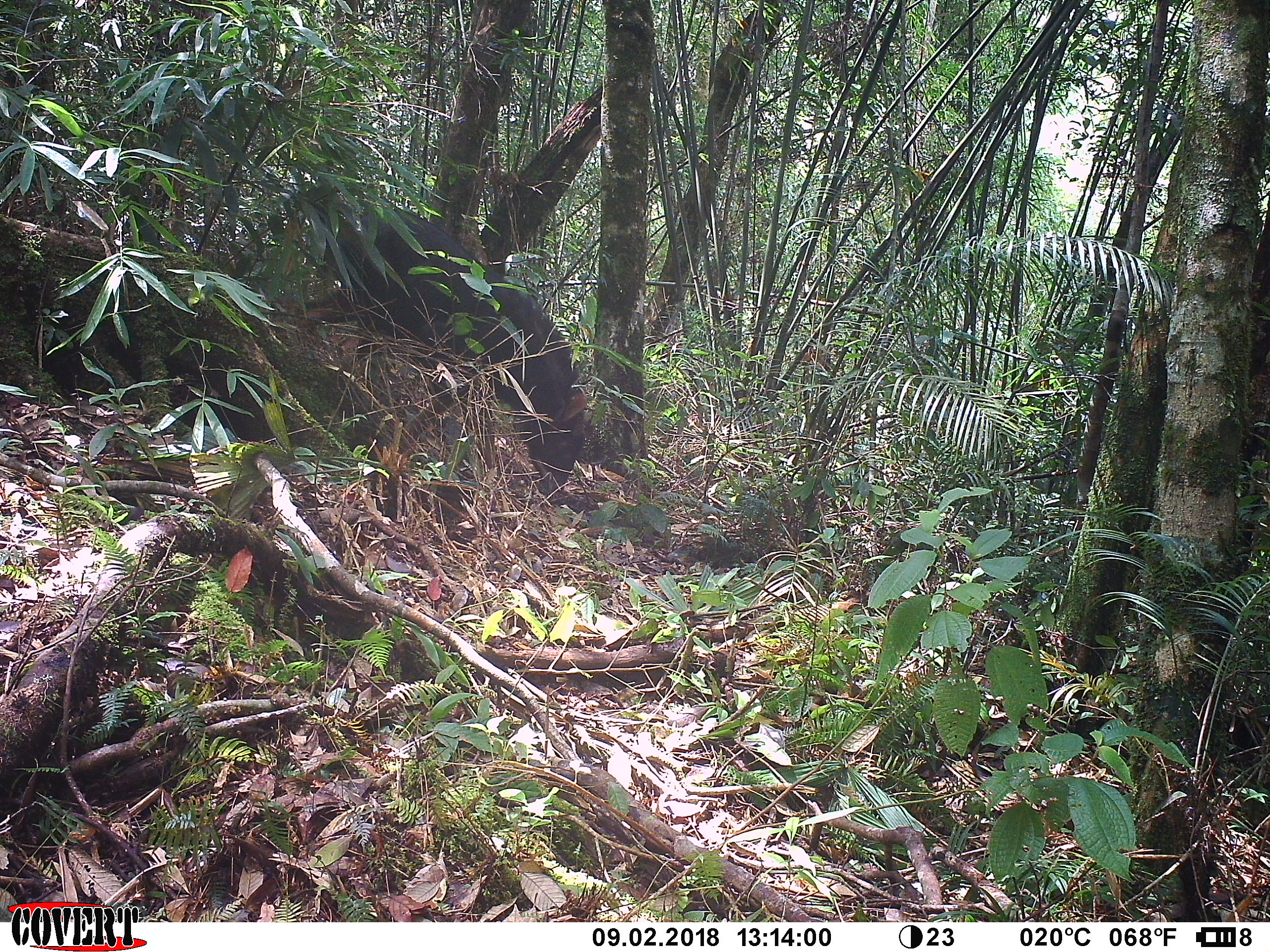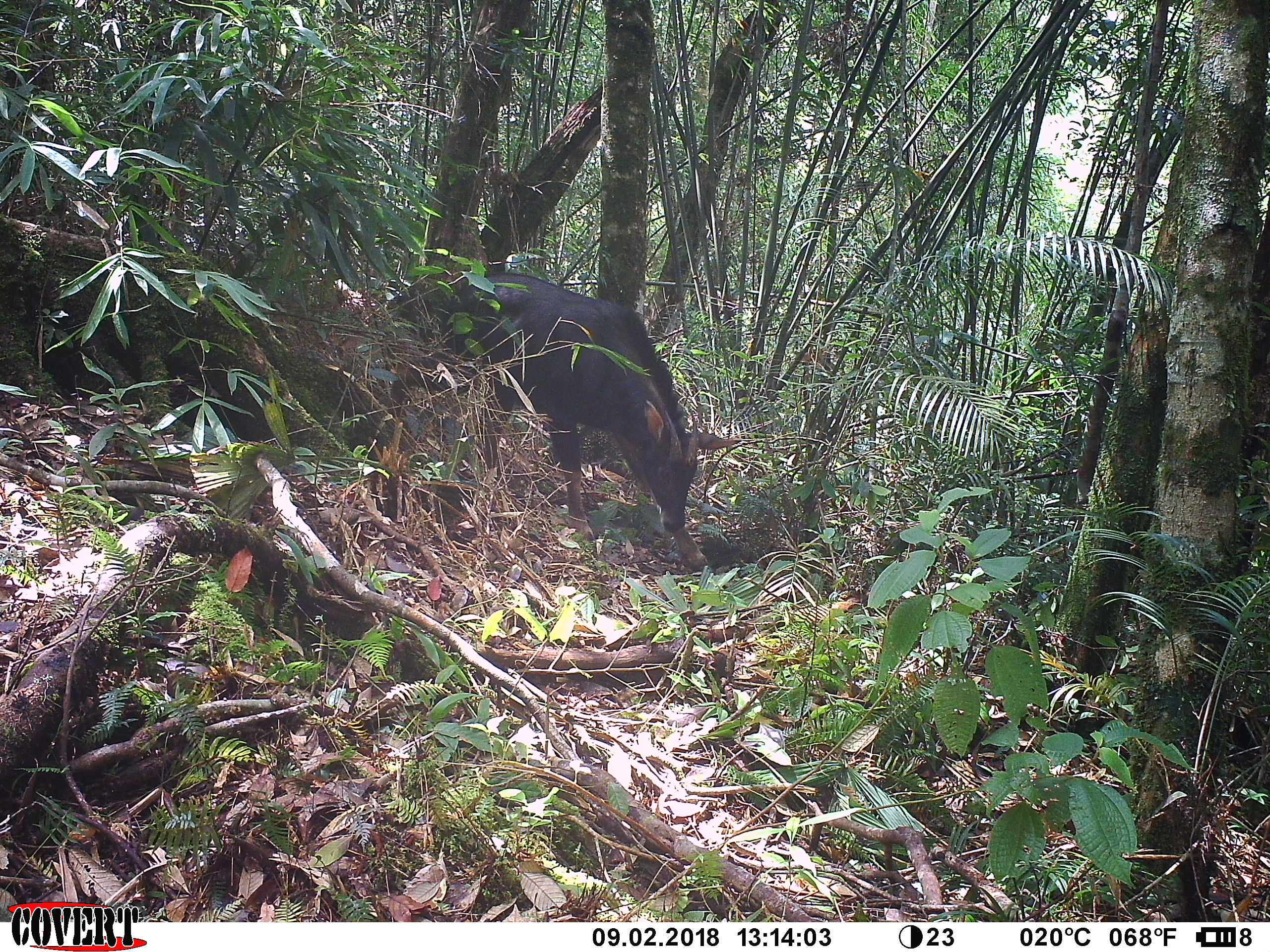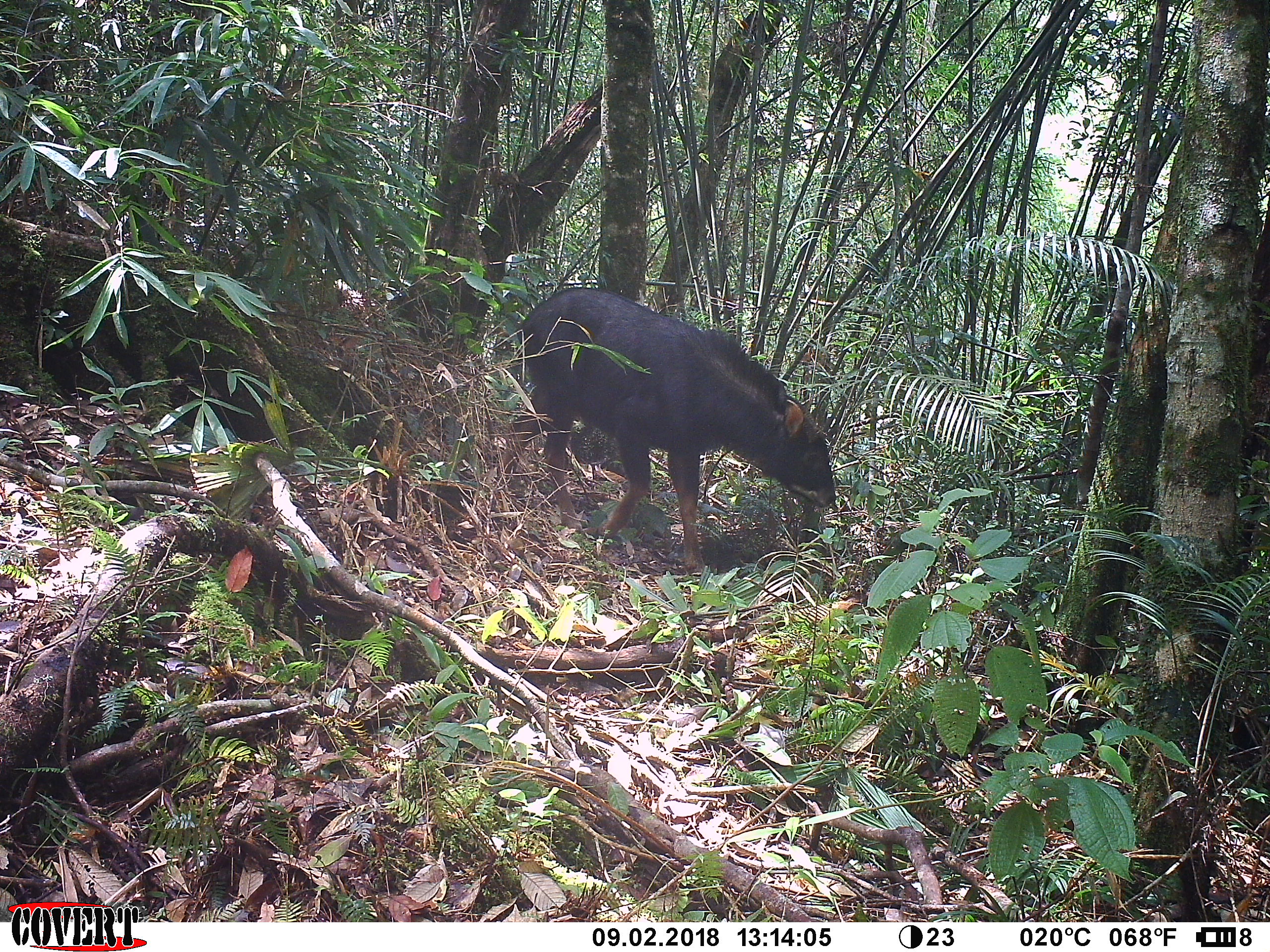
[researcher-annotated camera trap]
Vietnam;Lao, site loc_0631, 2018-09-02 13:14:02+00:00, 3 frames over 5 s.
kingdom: Animalia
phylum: Chordata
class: Mammalia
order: Artiodactyla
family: Bovidae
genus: Capricornis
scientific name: Capricornis sumatraensis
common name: chinese serow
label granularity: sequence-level